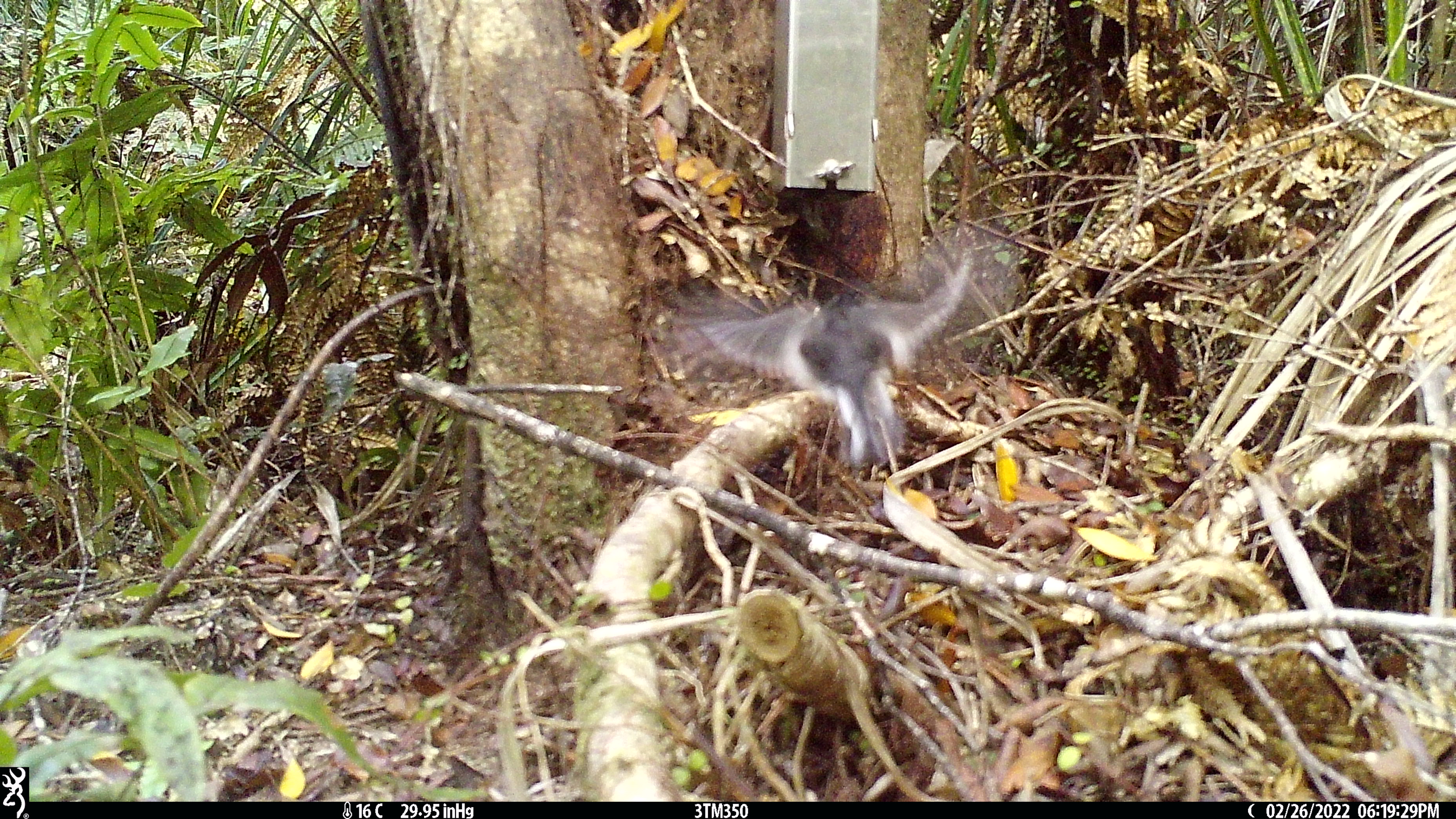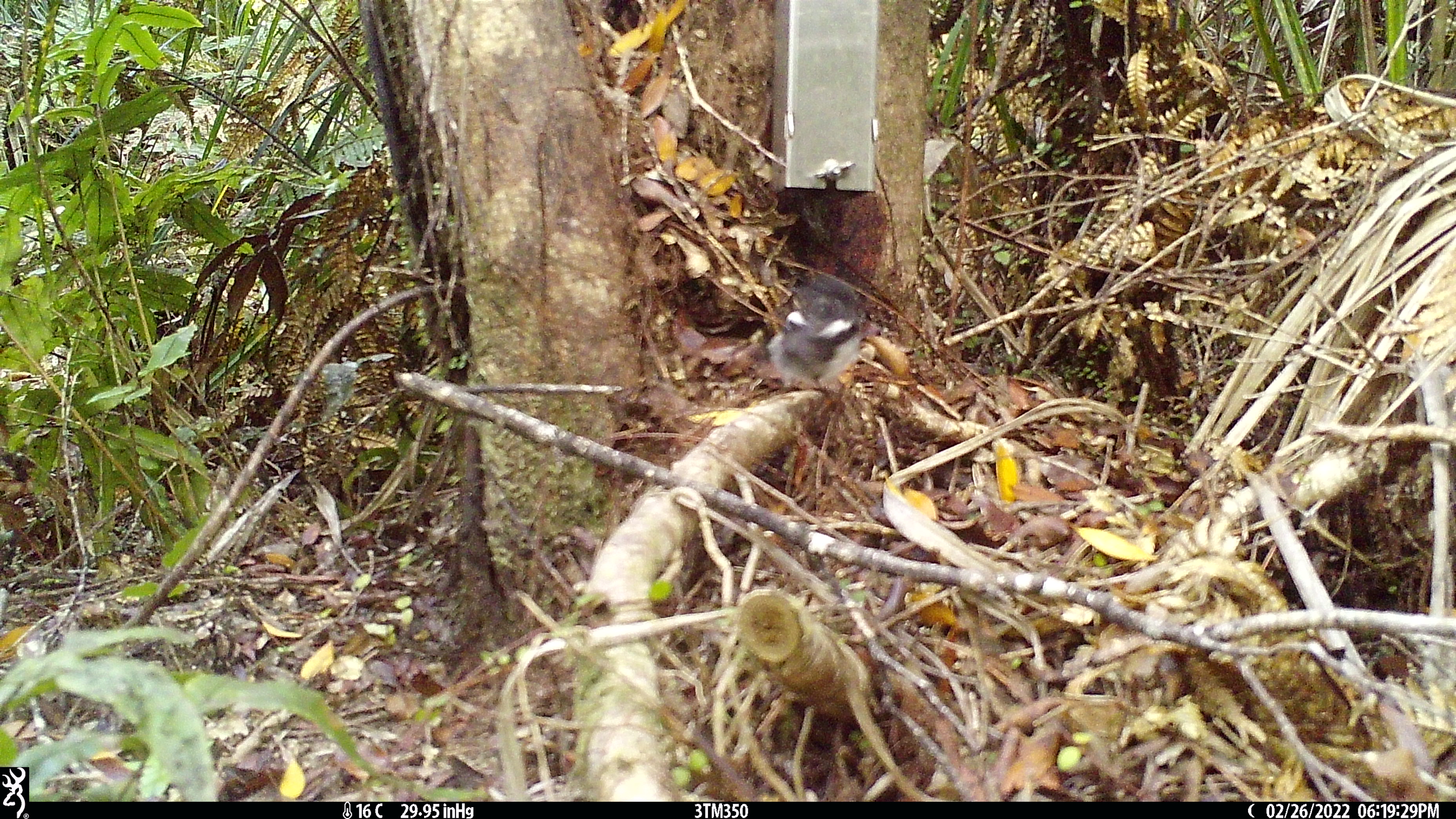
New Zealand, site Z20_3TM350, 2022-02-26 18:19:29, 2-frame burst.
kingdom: Animalia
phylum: Chordata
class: Aves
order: Passeriformes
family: Petroicidae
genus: Petroica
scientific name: Petroica macrocephala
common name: tomtit